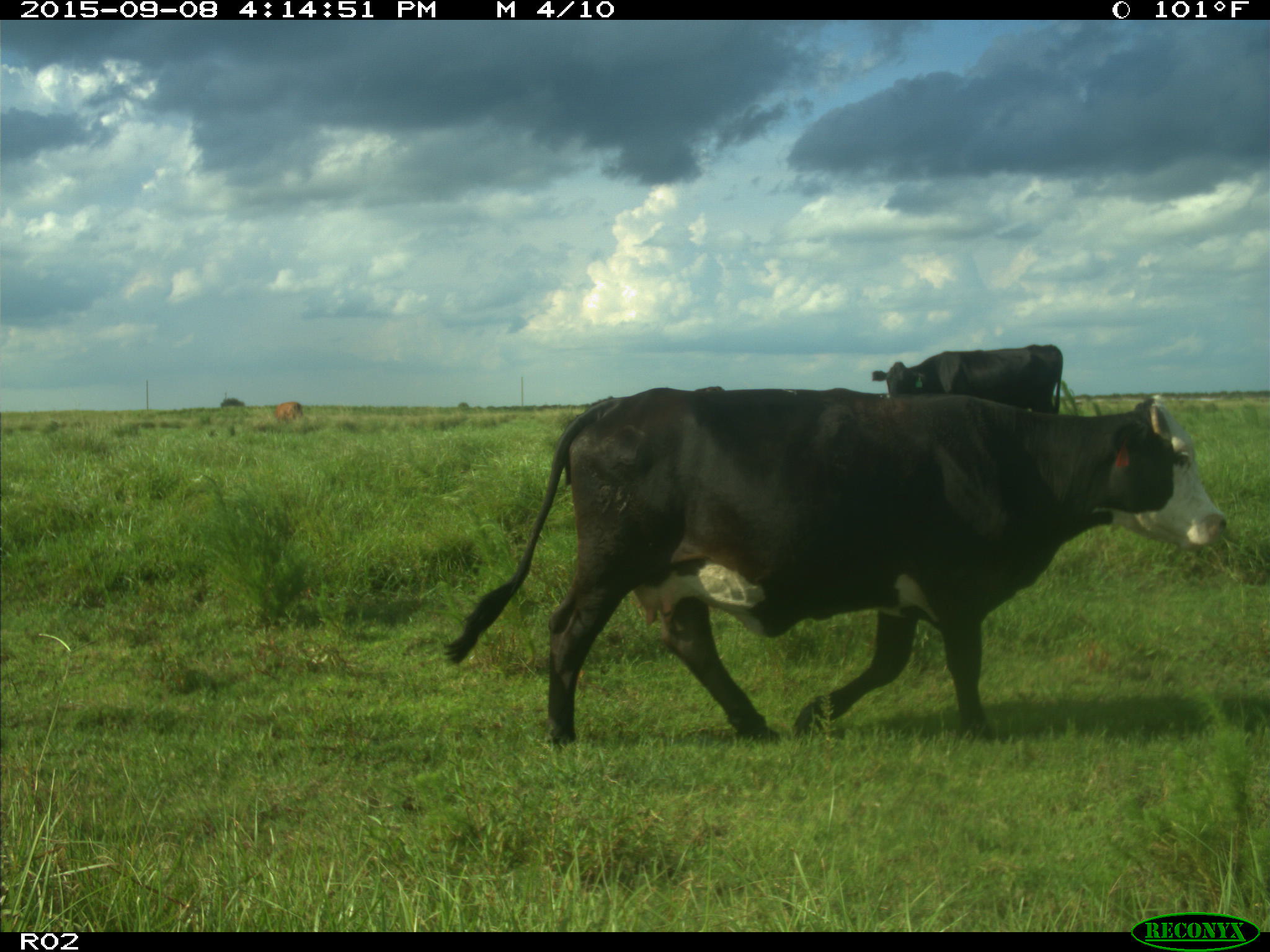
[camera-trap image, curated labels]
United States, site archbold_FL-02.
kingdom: Animalia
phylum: Chordata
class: Mammalia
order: Artiodactyla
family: Bovidae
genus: Bos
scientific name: Bos taurus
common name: domestic cow